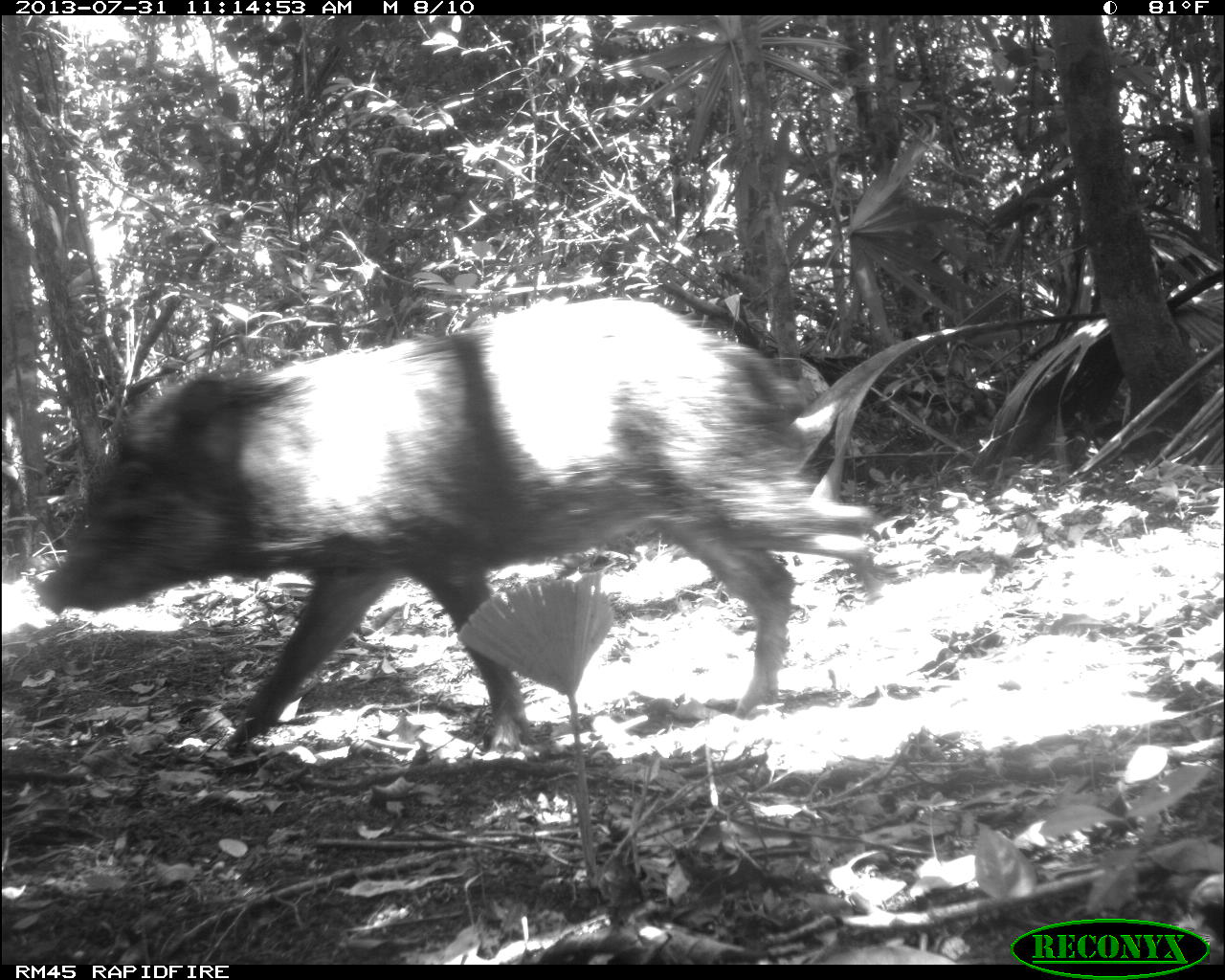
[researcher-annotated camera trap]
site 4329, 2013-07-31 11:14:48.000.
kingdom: Animalia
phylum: Chordata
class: Mammalia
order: Artiodactyla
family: Tayassuidae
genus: Tayassu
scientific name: Tayassu pecari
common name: white-lipped peccary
Tayassu pecari (white-lipped peccary), count 3.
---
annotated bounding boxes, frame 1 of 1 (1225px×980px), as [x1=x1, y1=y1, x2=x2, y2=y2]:
tayassu pecari: [x1=30, y1=295, x2=885, y2=757]